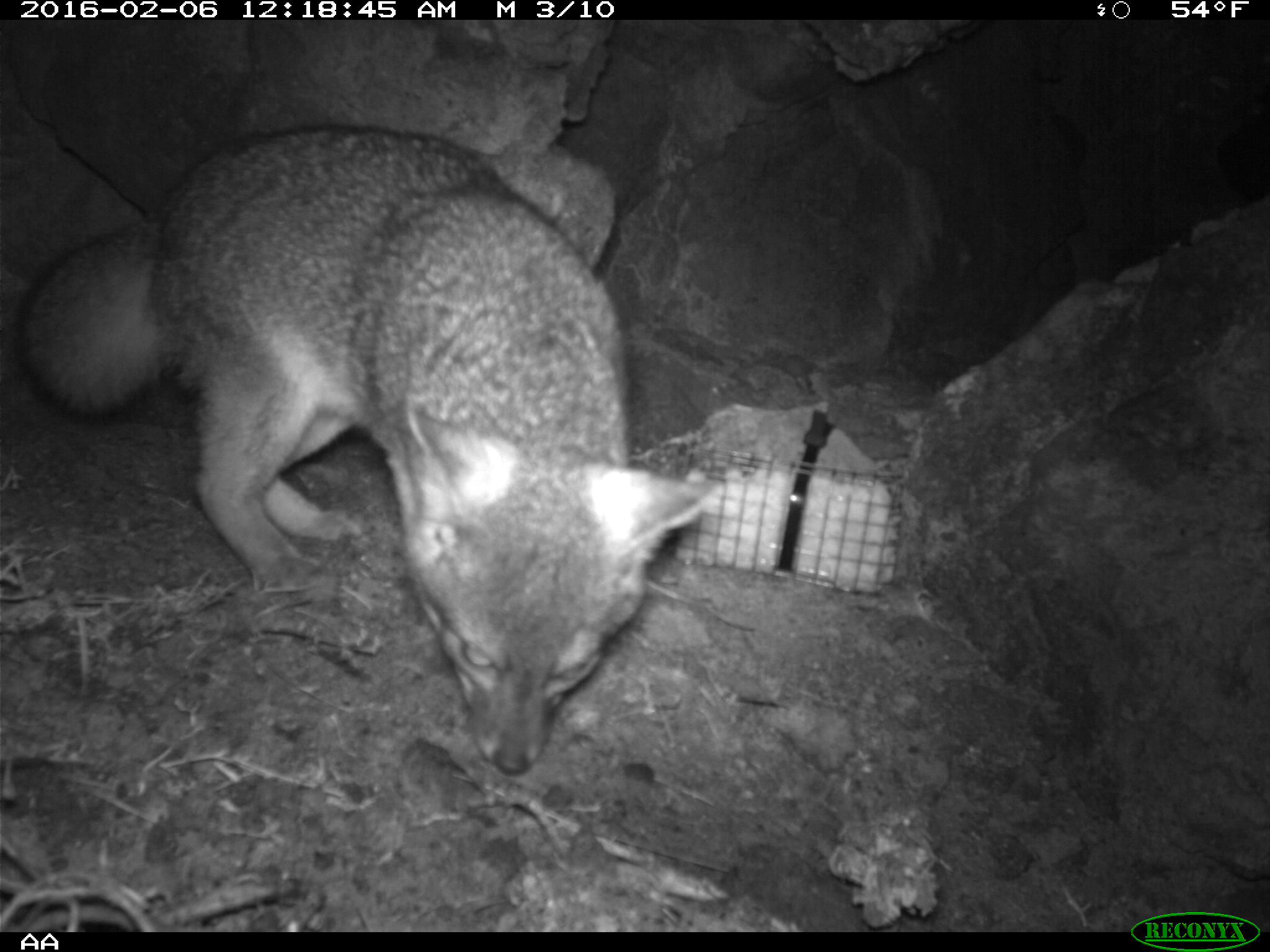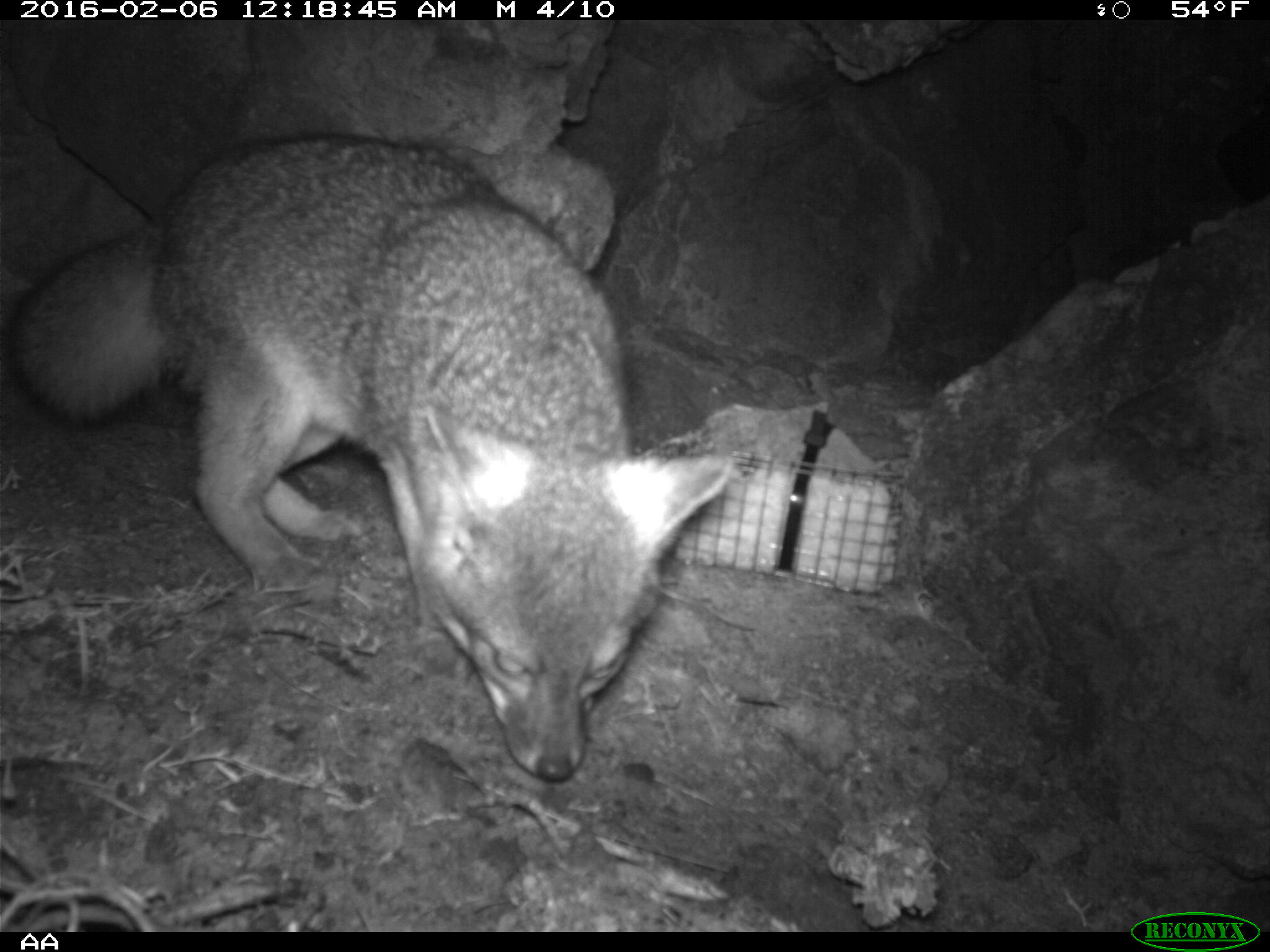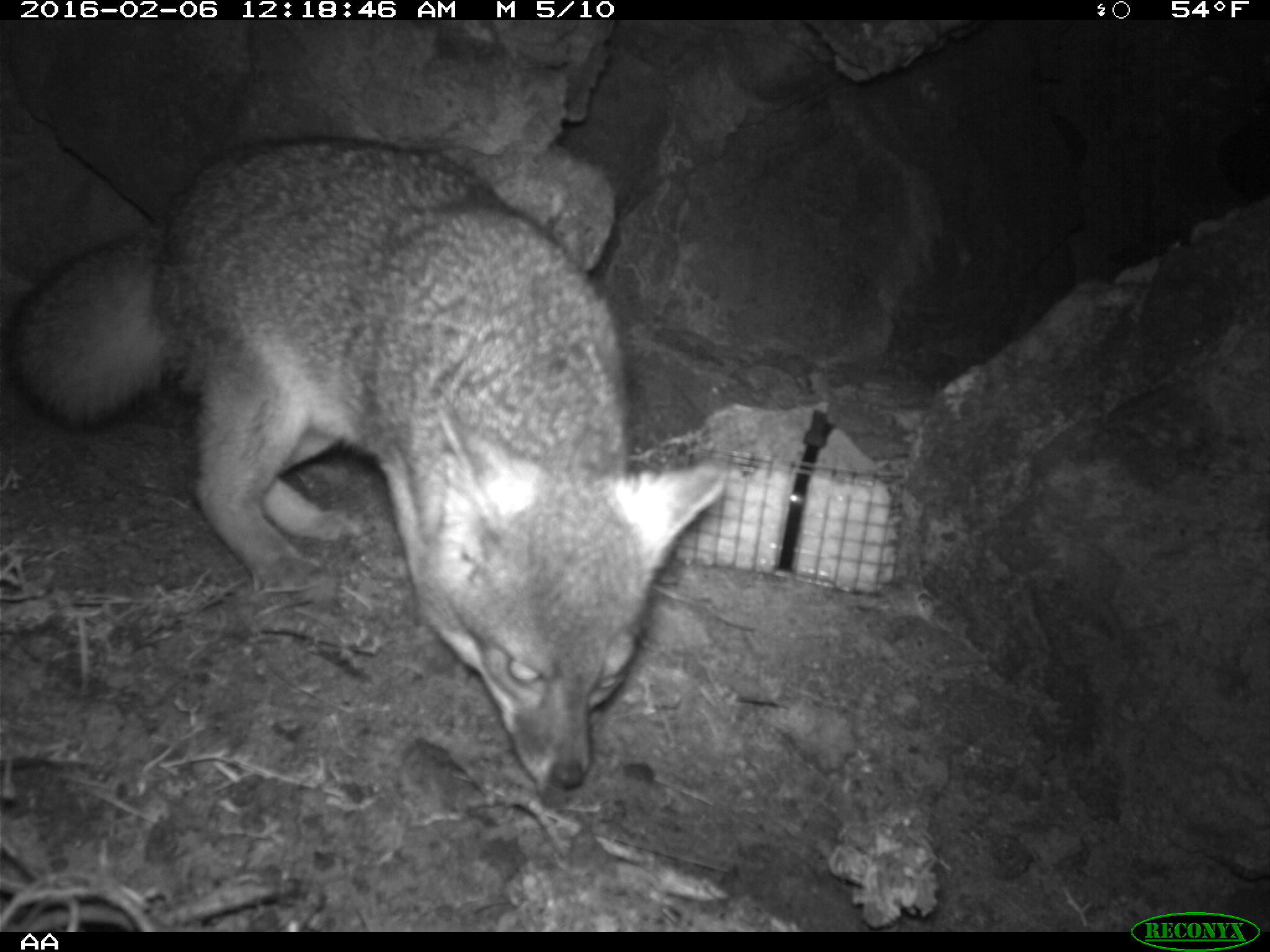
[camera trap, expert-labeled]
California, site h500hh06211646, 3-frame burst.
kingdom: Animalia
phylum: Chordata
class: Mammalia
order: Carnivora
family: Canidae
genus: Urocyon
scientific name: Urocyon littoralis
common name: island fox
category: fox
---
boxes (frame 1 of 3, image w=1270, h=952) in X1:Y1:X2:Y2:
fox: 8:120:722:777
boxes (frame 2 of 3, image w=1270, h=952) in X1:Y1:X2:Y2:
fox: 0:130:731:778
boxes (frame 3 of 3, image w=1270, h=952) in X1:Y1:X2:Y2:
fox: 16:135:724:789